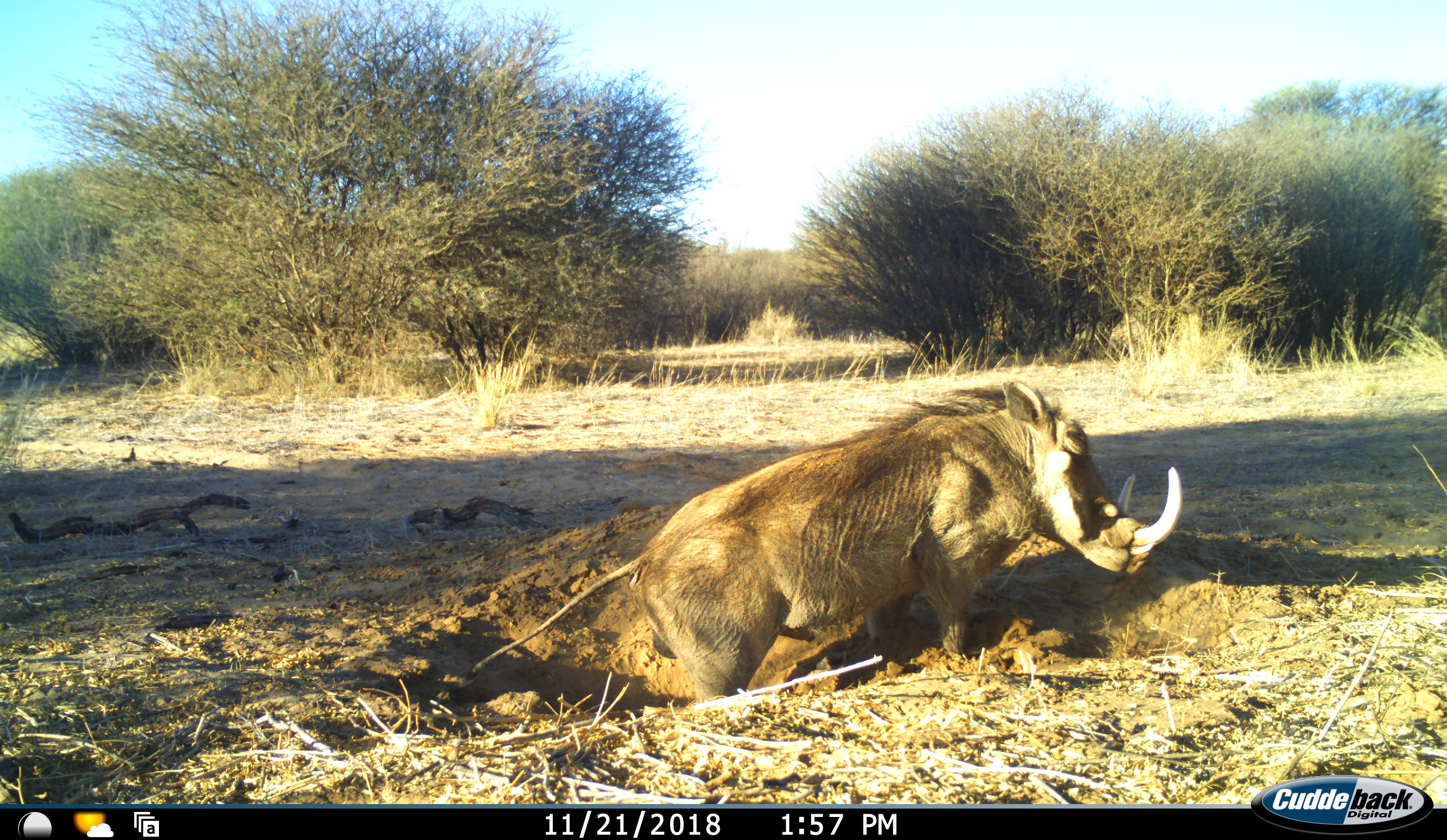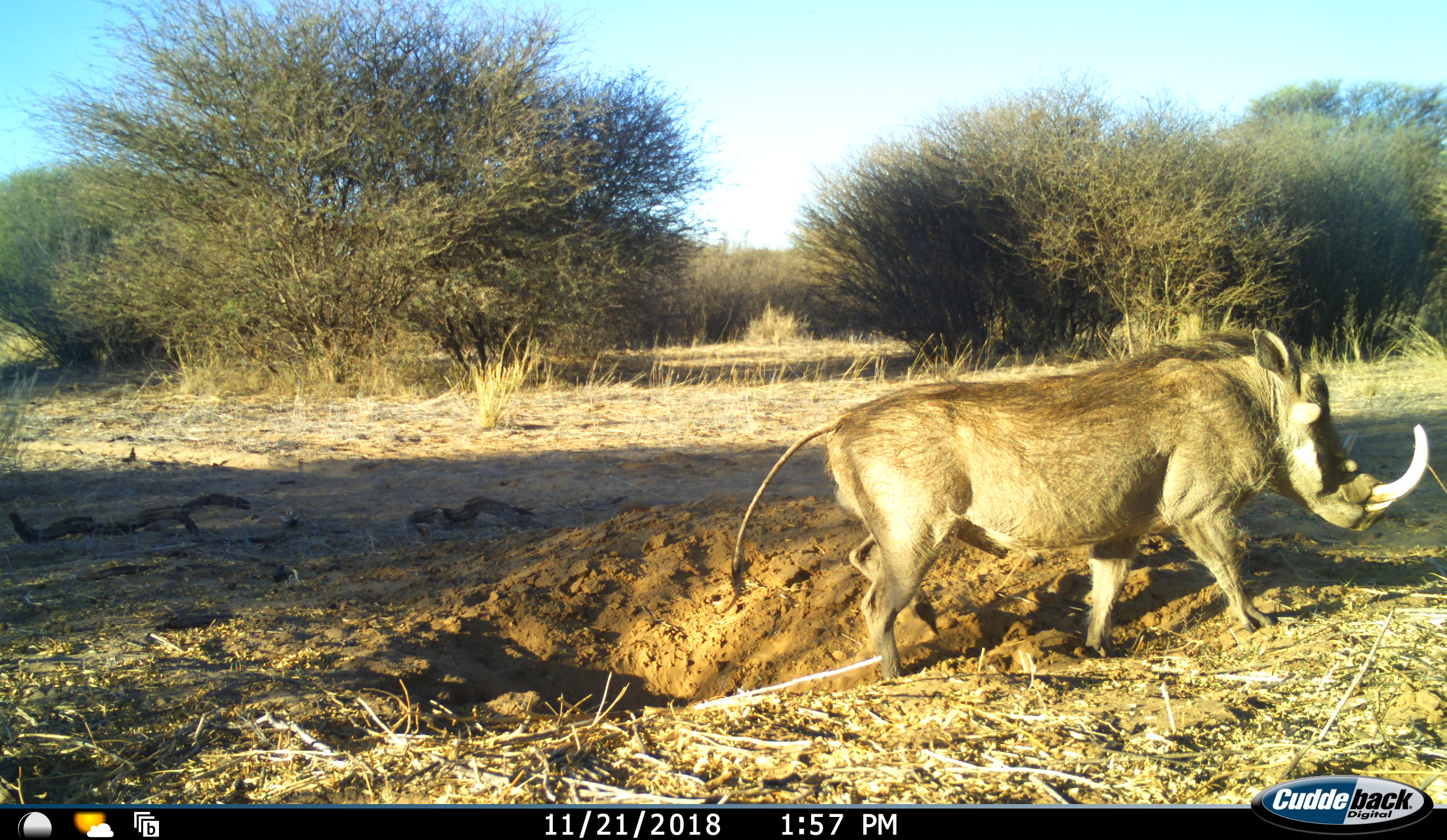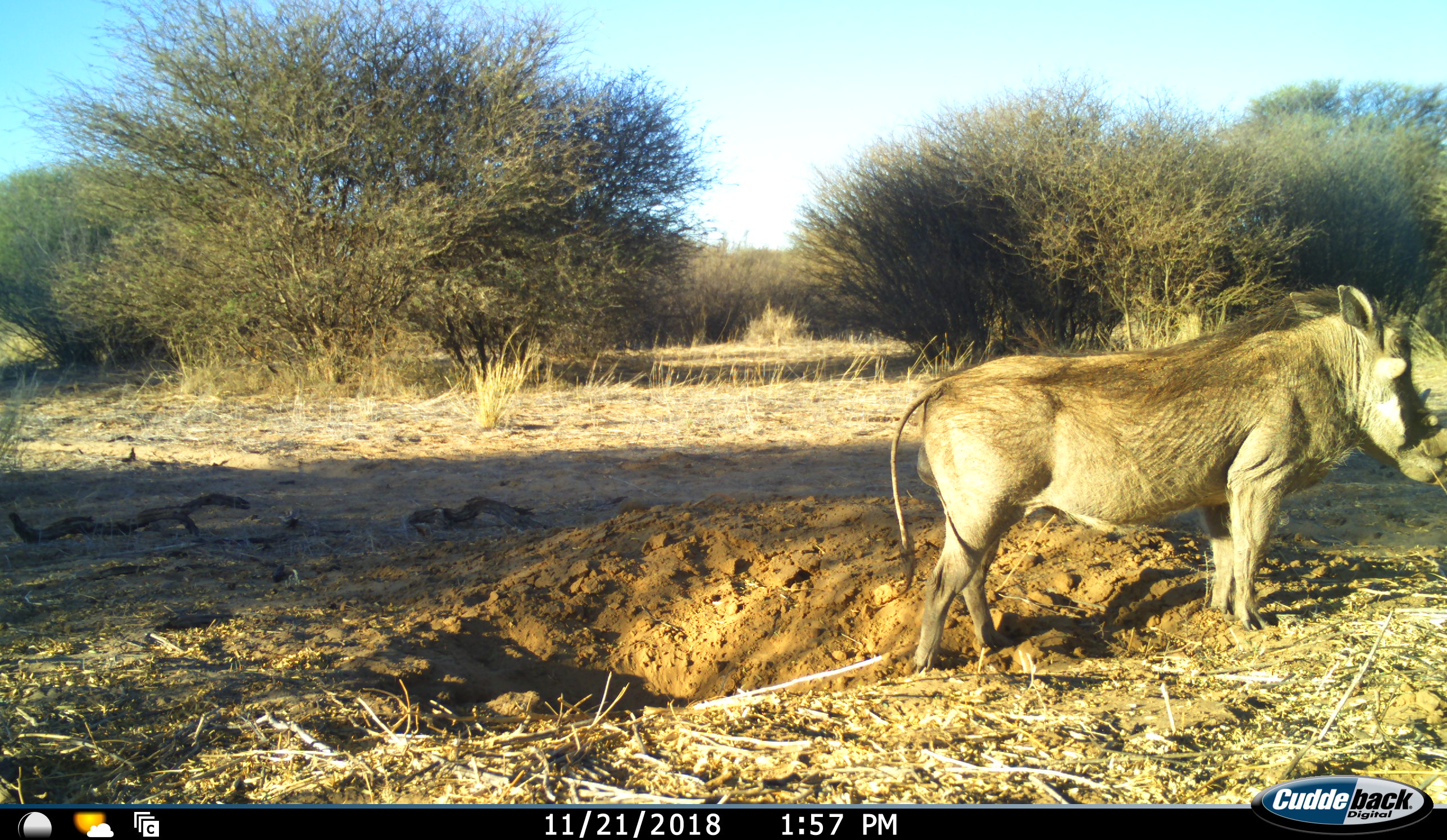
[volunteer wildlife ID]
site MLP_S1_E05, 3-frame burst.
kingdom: Animalia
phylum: Chordata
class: Mammalia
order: Artiodactyla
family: Suidae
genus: Phacochoerus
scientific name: Phacochoerus africanus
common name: warthog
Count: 1.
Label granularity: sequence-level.